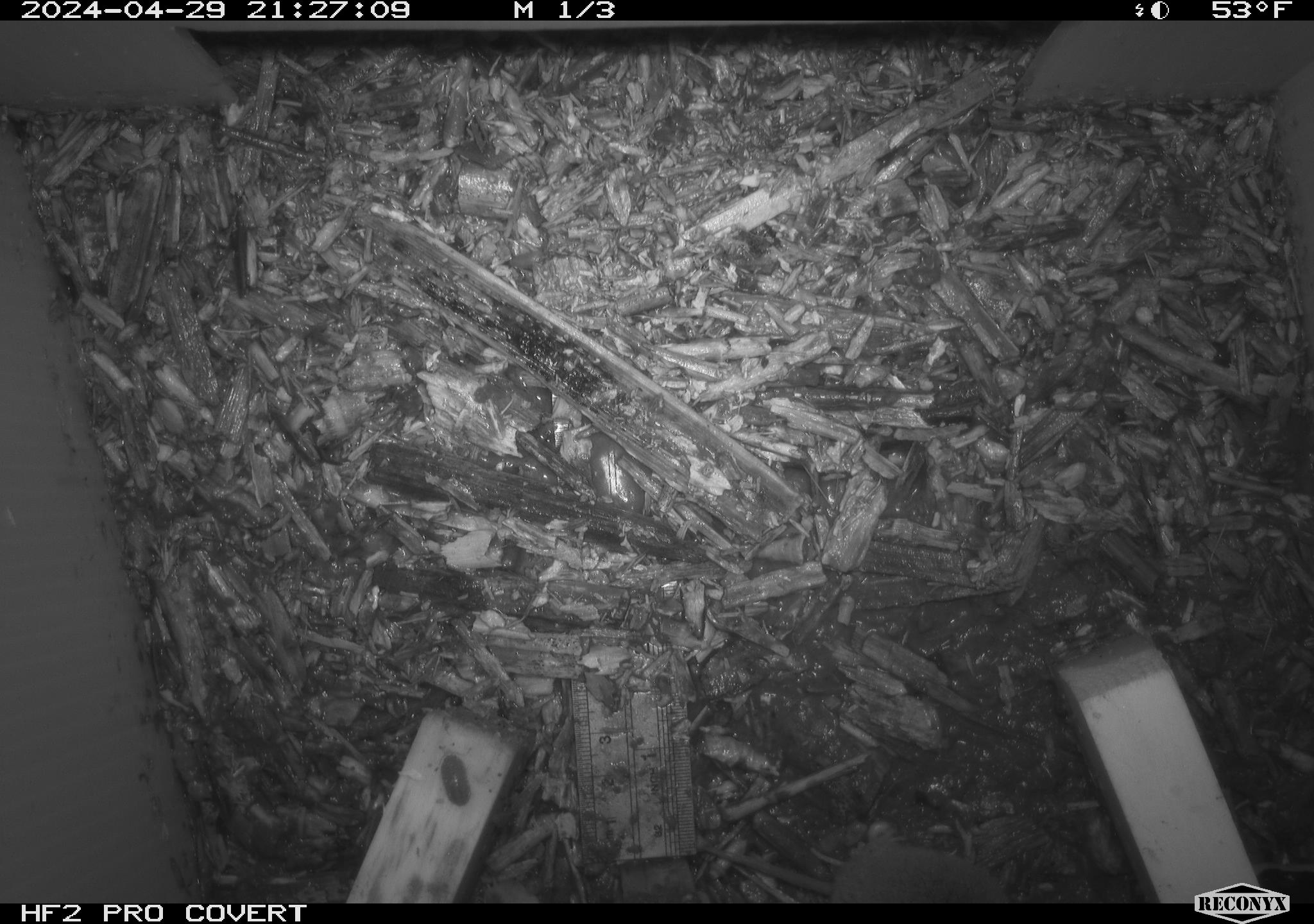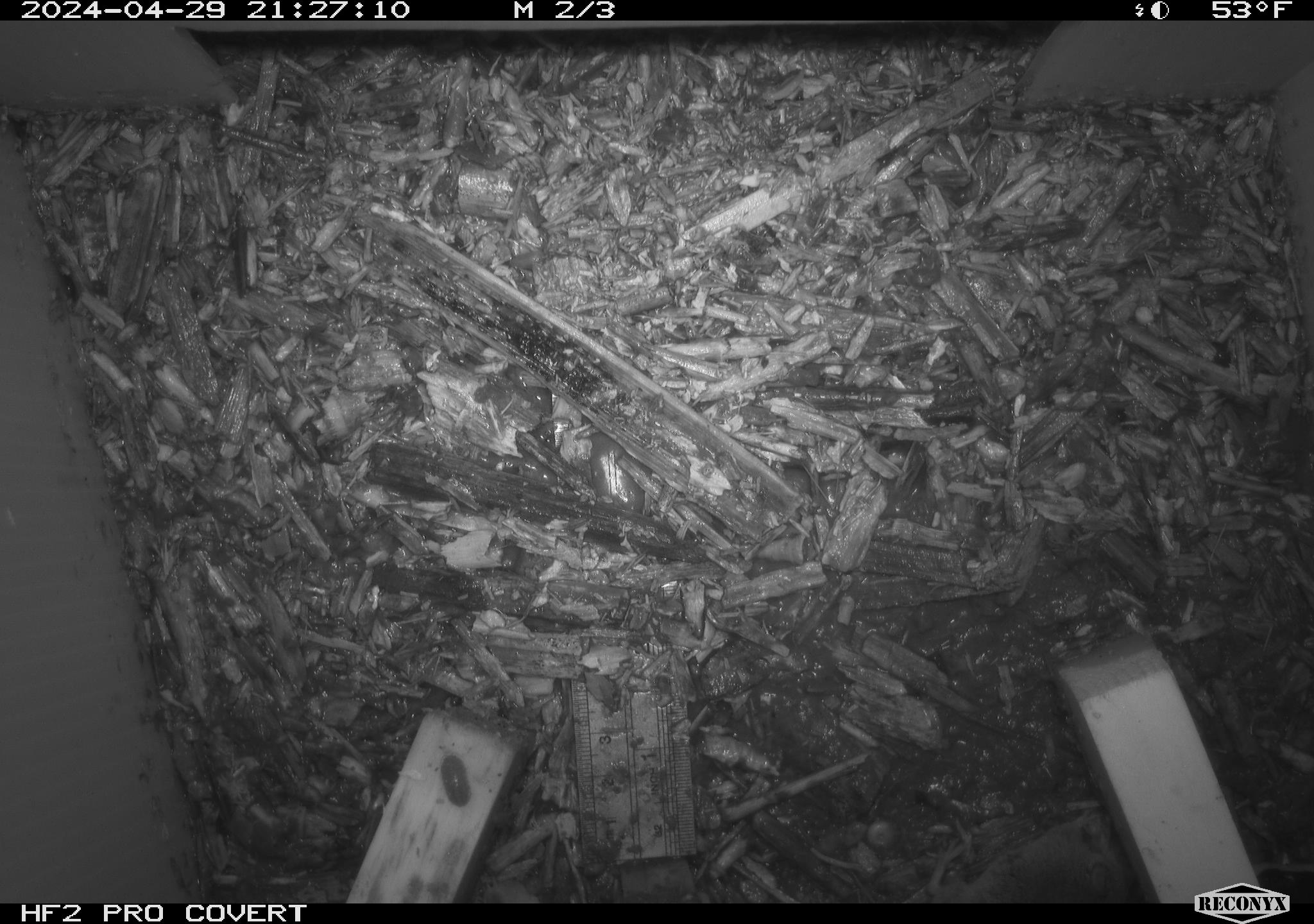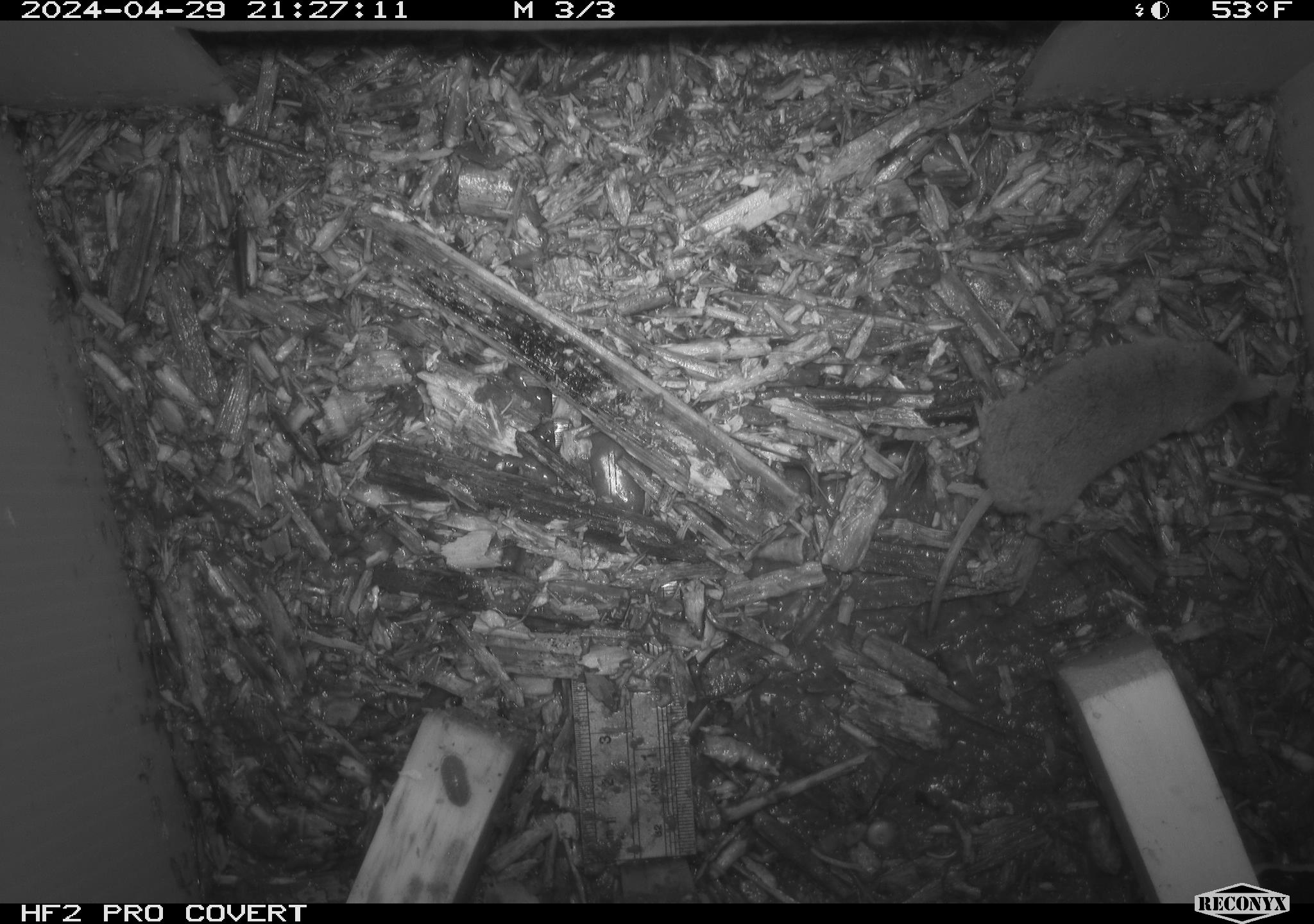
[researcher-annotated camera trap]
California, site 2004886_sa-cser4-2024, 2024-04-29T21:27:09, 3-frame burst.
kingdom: Animalia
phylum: Chordata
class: Reptilia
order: Squamata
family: Phrynosomatidae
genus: Sceloporus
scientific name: Sceloporus occidentalis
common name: western fence lizard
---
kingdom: Animalia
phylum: Chordata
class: Mammalia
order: Eulipotyphla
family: Soricidae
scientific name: Soricidae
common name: shrews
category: soricidae family